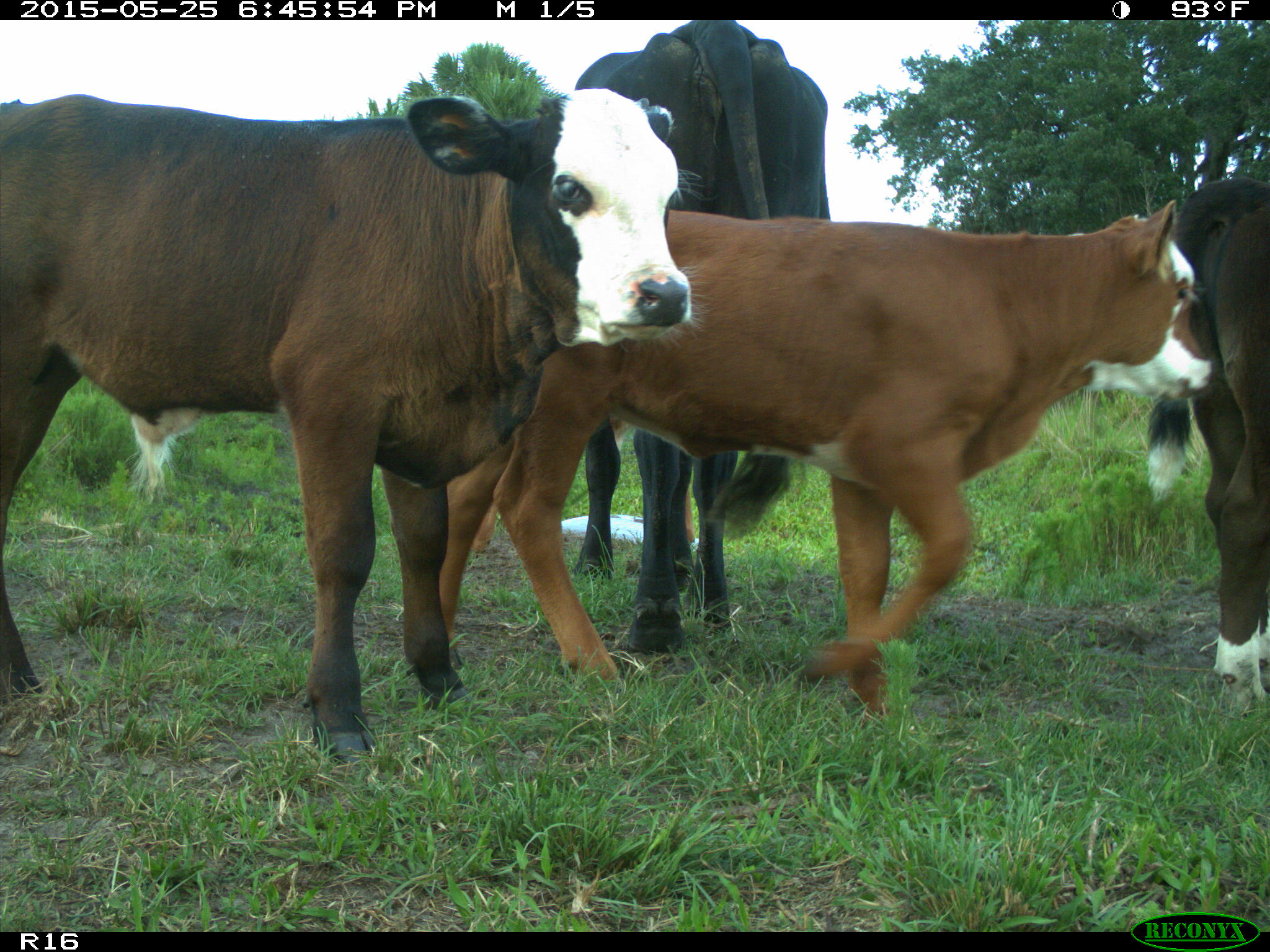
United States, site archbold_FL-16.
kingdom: Animalia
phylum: Chordata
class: Mammalia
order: Artiodactyla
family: Bovidae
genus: Bos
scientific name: Bos taurus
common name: domestic cow